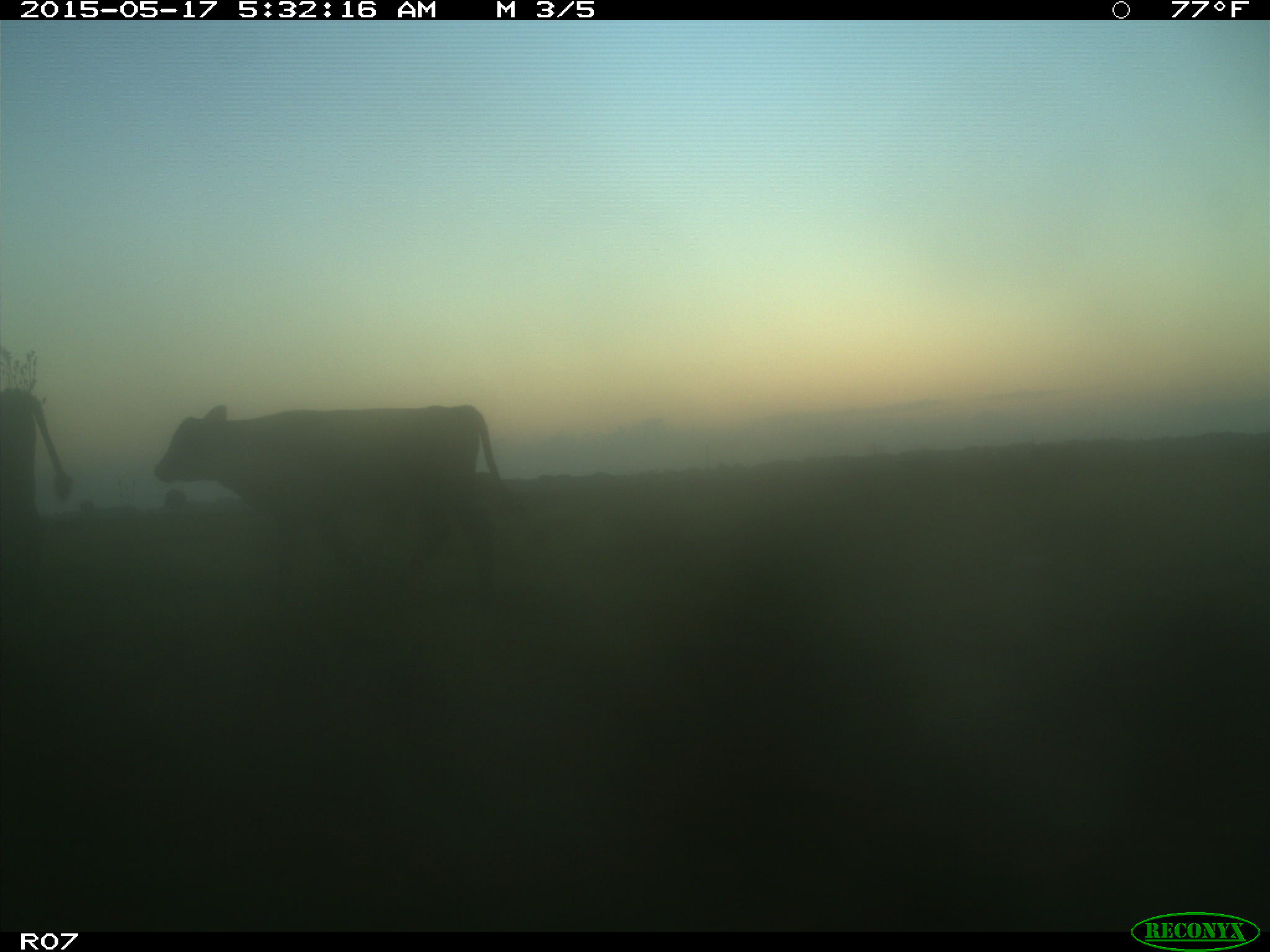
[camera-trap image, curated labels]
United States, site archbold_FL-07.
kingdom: Animalia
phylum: Chordata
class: Mammalia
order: Artiodactyla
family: Bovidae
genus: Bos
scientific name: Bos taurus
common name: domestic cow